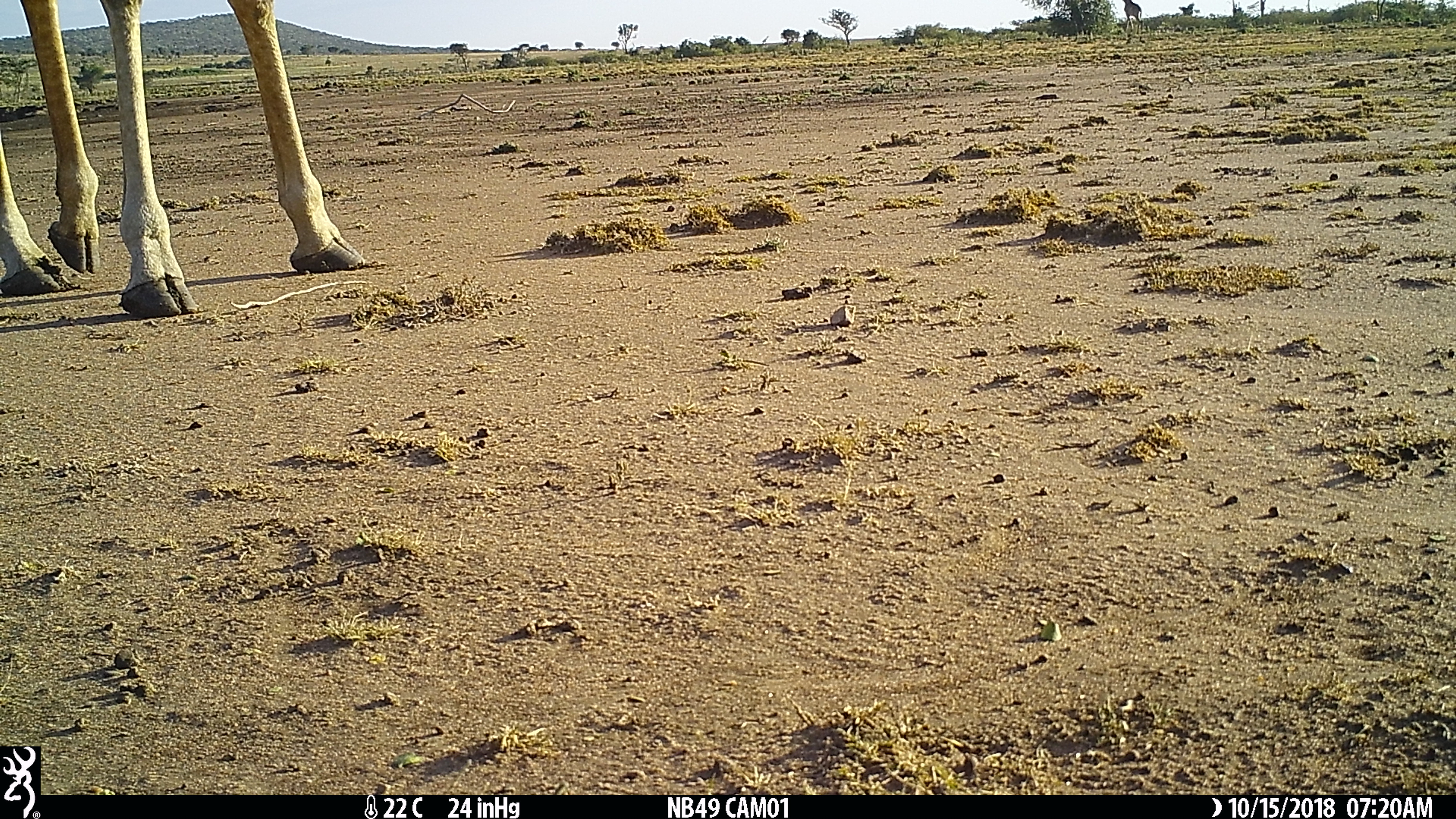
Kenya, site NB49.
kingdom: Animalia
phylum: Chordata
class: Mammalia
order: Artiodactyla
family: Giraffidae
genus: Giraffa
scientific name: Giraffa camelopardalis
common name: northern giraffe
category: giraffe